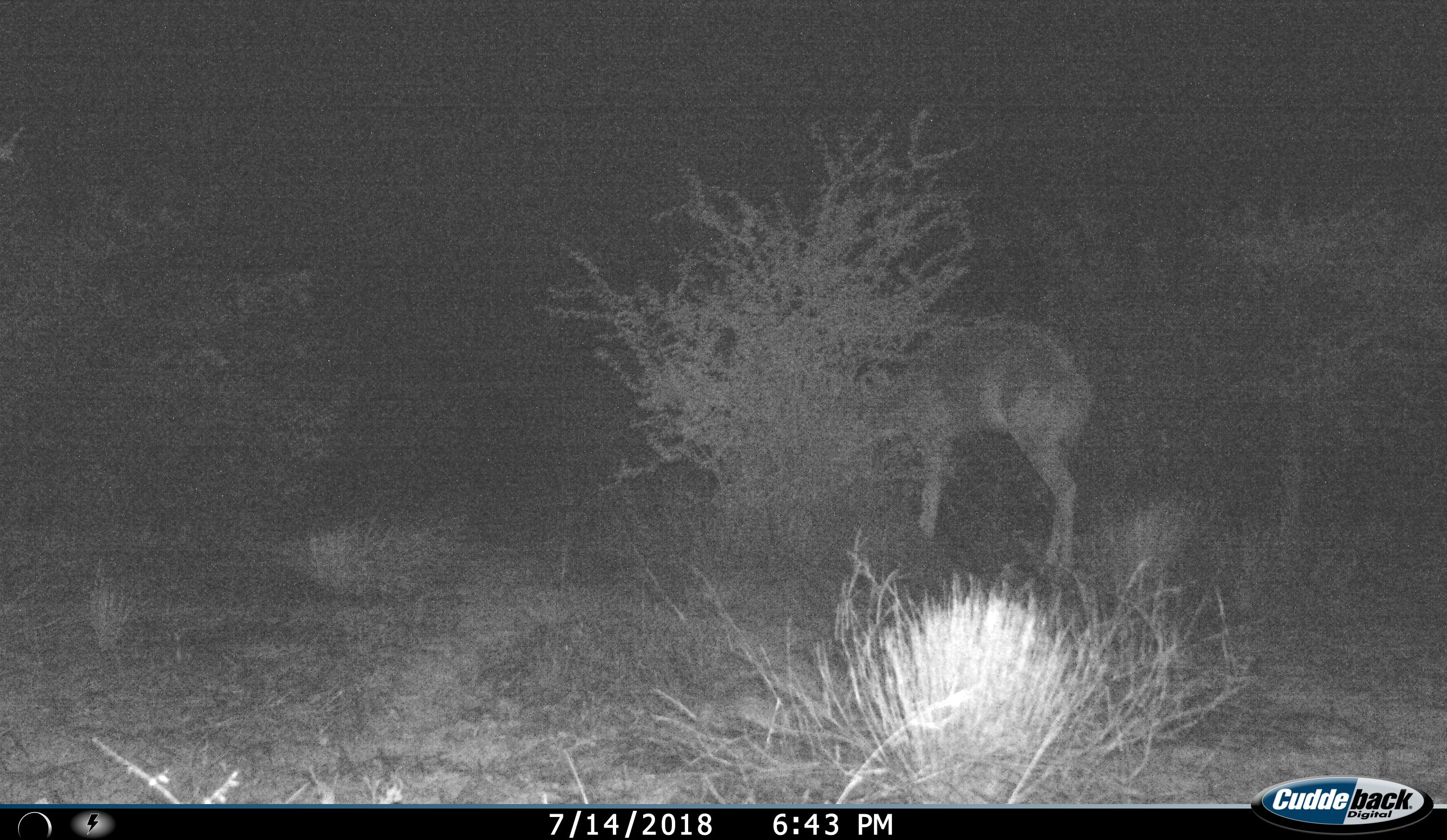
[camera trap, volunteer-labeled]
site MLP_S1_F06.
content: unidentified animal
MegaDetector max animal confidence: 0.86